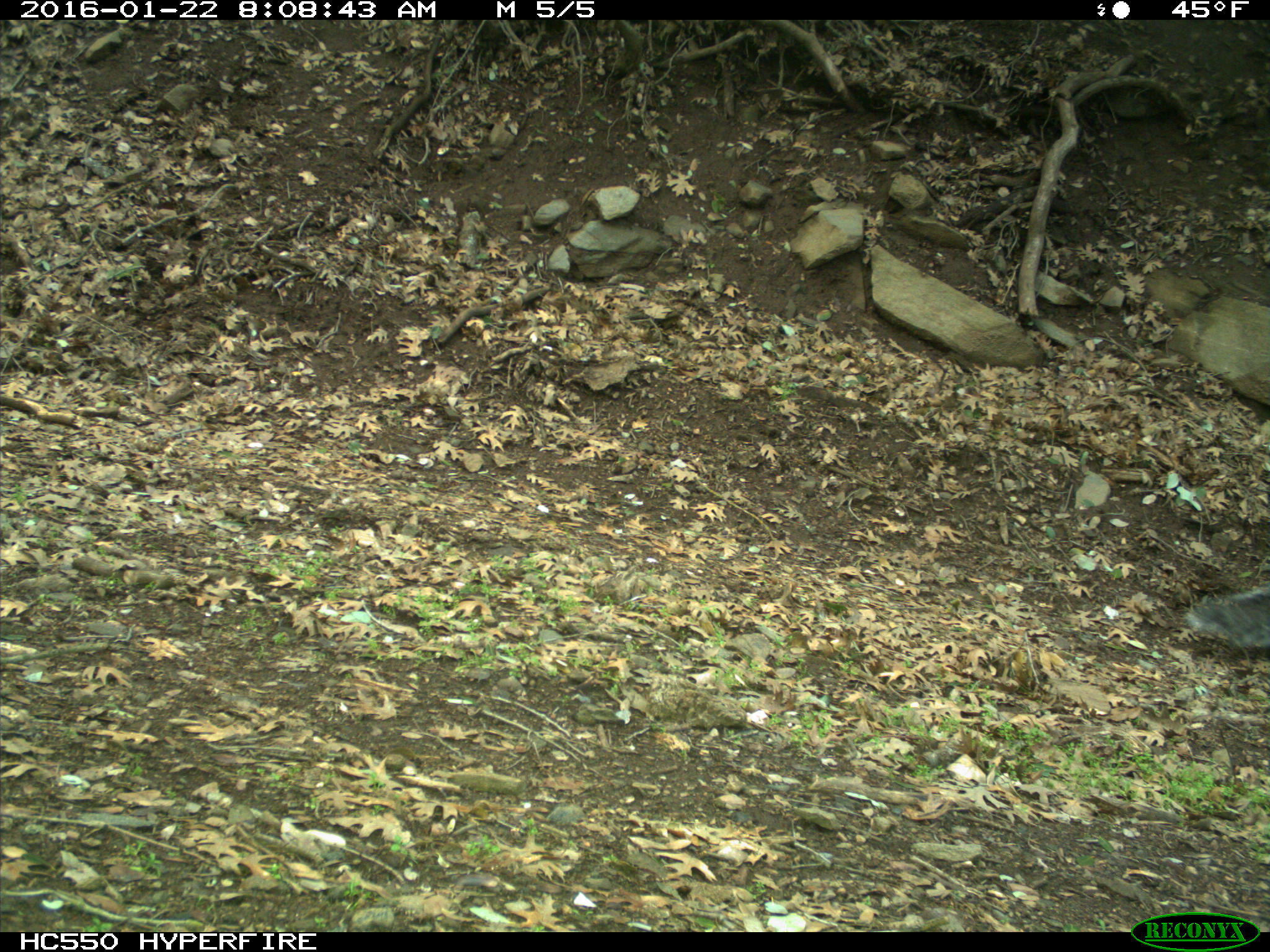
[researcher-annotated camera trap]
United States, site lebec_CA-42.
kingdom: Animalia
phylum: Chordata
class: Mammalia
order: Rodentia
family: Sciuridae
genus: Sciurus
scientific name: Sciurus carolinensis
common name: eastern gray squirrel